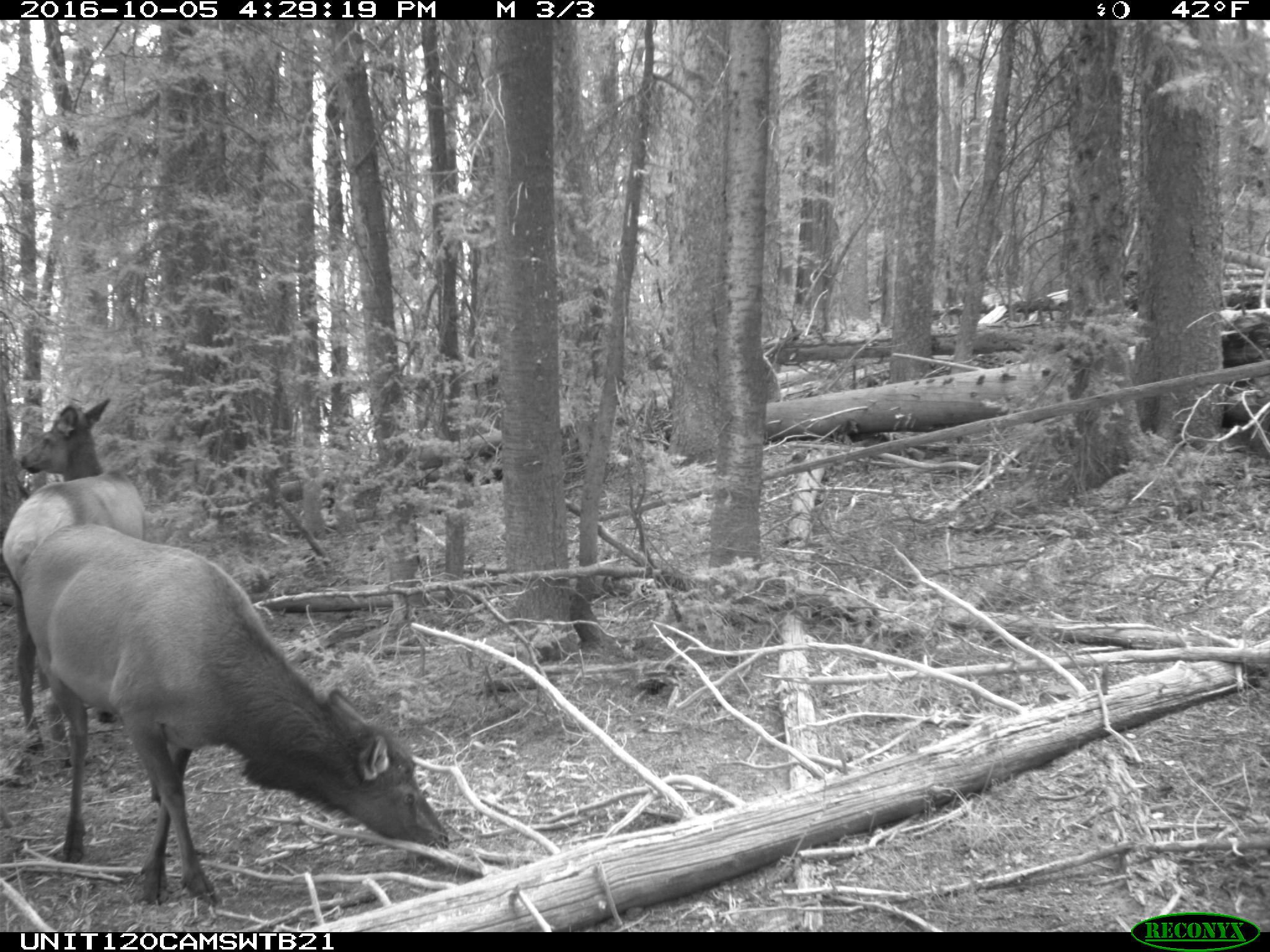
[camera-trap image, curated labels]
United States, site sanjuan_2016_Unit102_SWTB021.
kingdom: Animalia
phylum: Chordata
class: Mammalia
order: Artiodactyla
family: Cervidae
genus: Cervus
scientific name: Cervus elaphus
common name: red deer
Cervus elaphus (red deer).